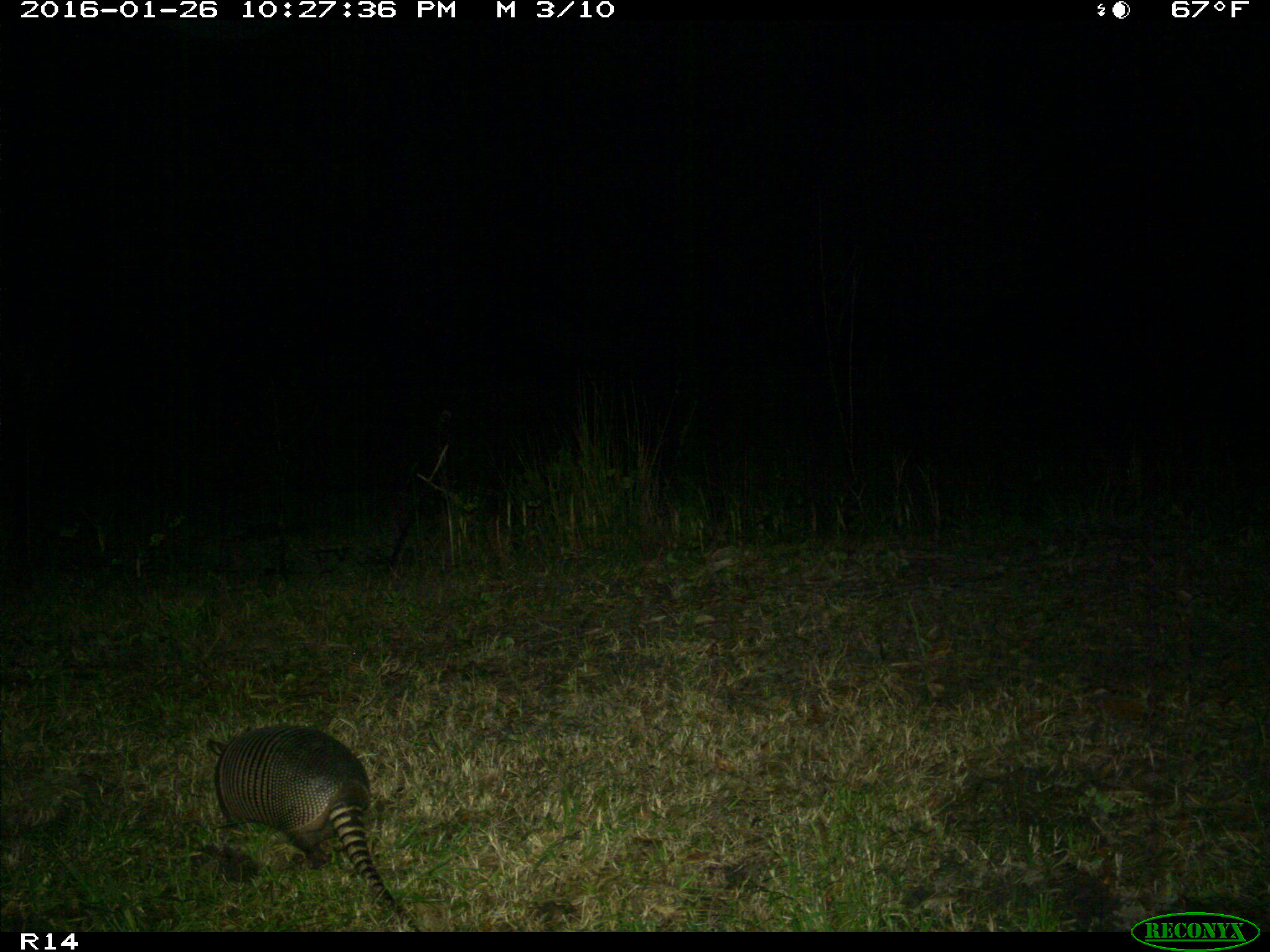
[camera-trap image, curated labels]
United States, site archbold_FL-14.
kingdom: Animalia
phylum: Chordata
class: Mammalia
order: Cingulata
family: Dasypodidae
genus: Dasypus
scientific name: Dasypus novemcinctus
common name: nine-banded armadillo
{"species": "Dasypus novemcinctus (nine-banded armadillo)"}